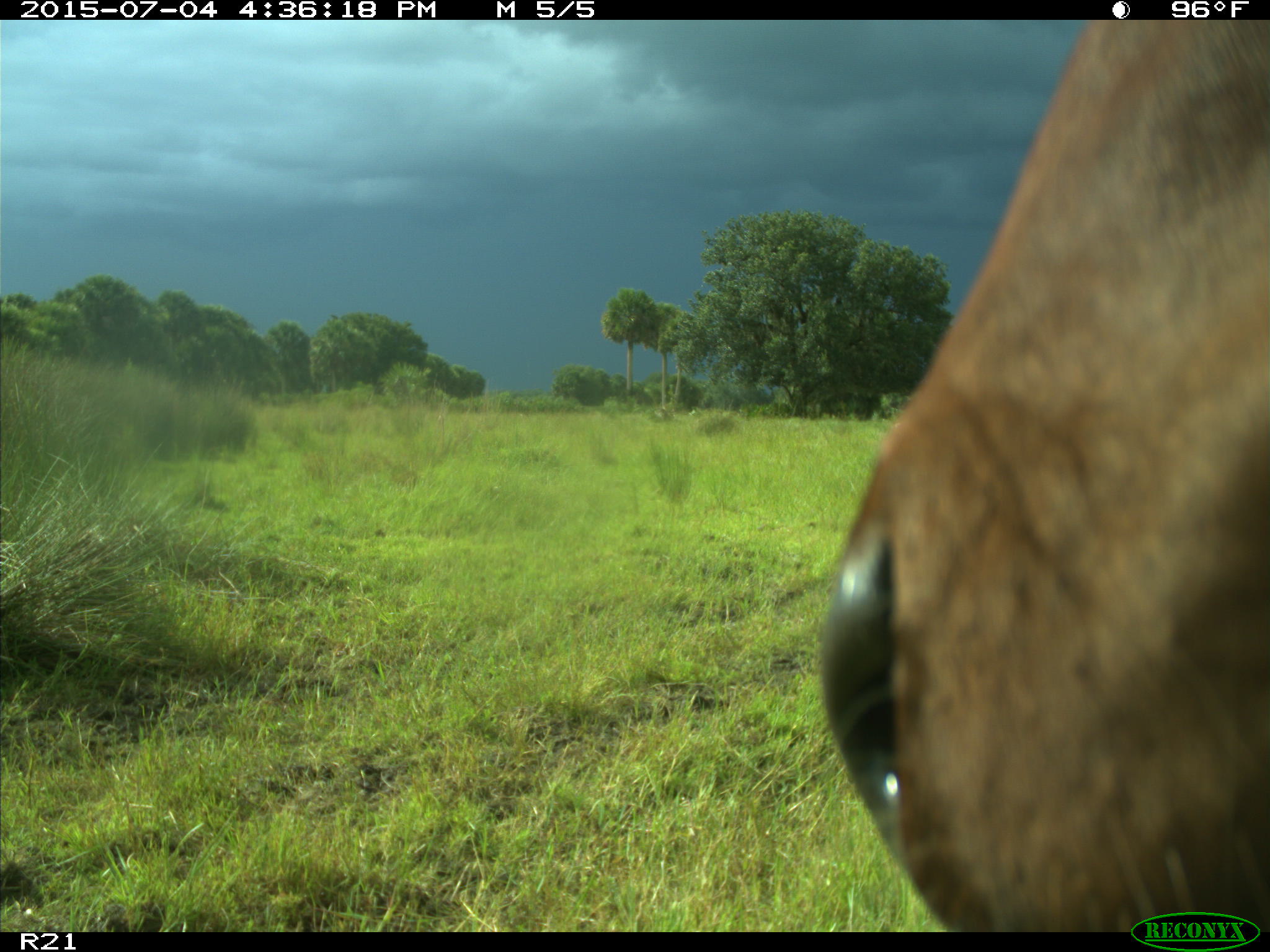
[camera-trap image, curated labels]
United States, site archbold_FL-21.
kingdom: Animalia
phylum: Chordata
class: Mammalia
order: Artiodactyla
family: Bovidae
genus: Bos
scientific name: Bos taurus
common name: domestic cow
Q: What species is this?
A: Bos taurus (domestic cow).